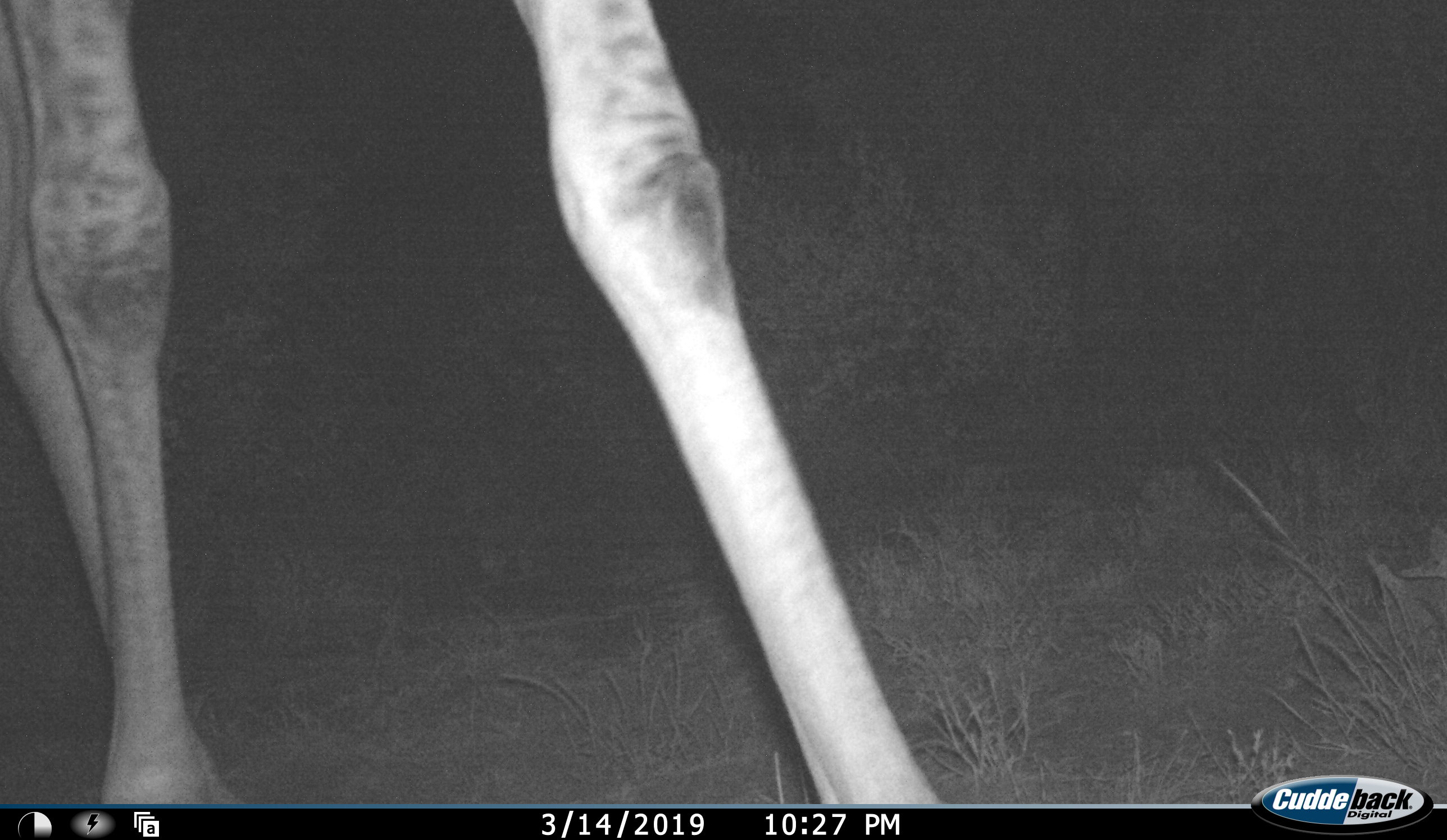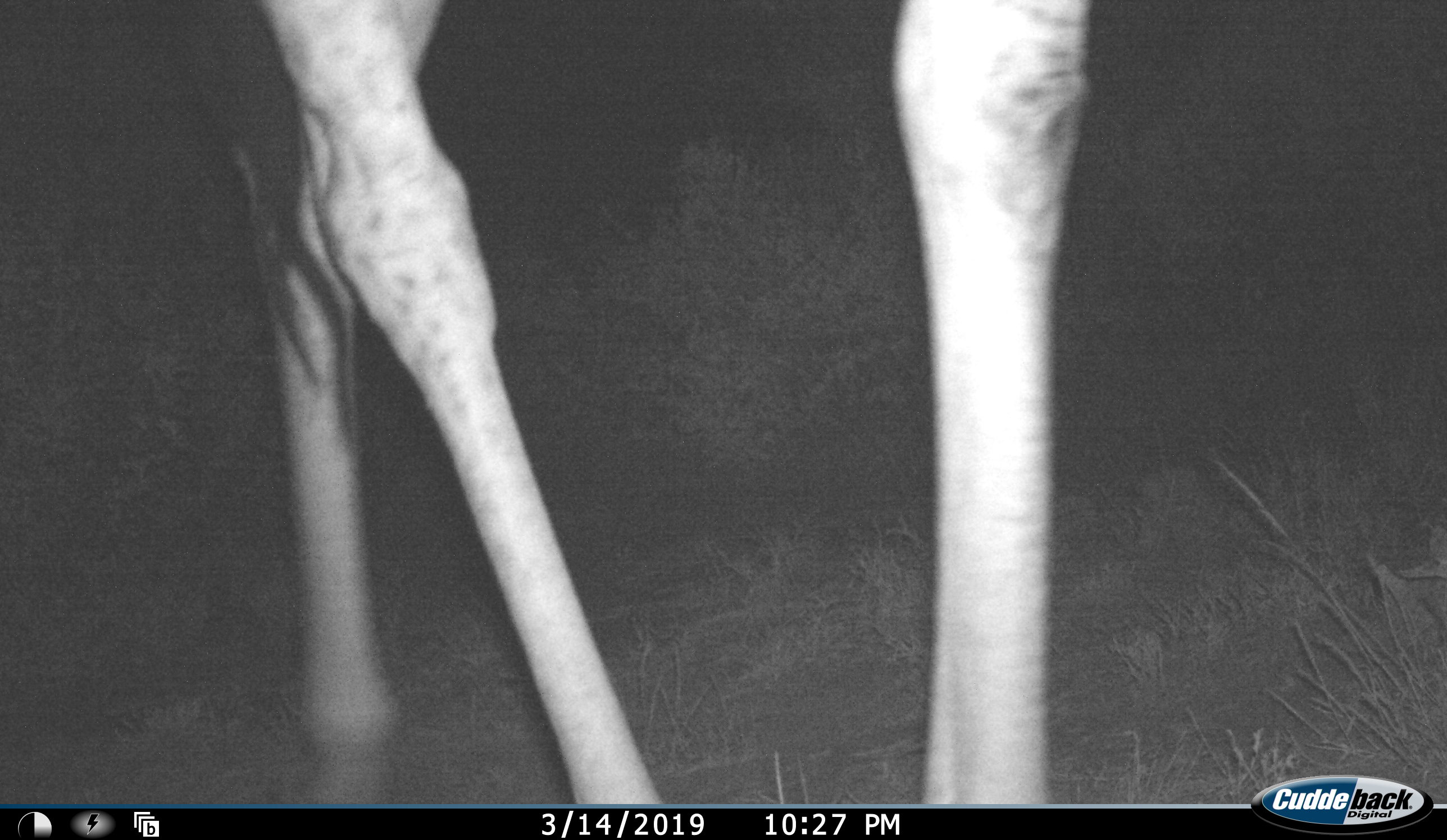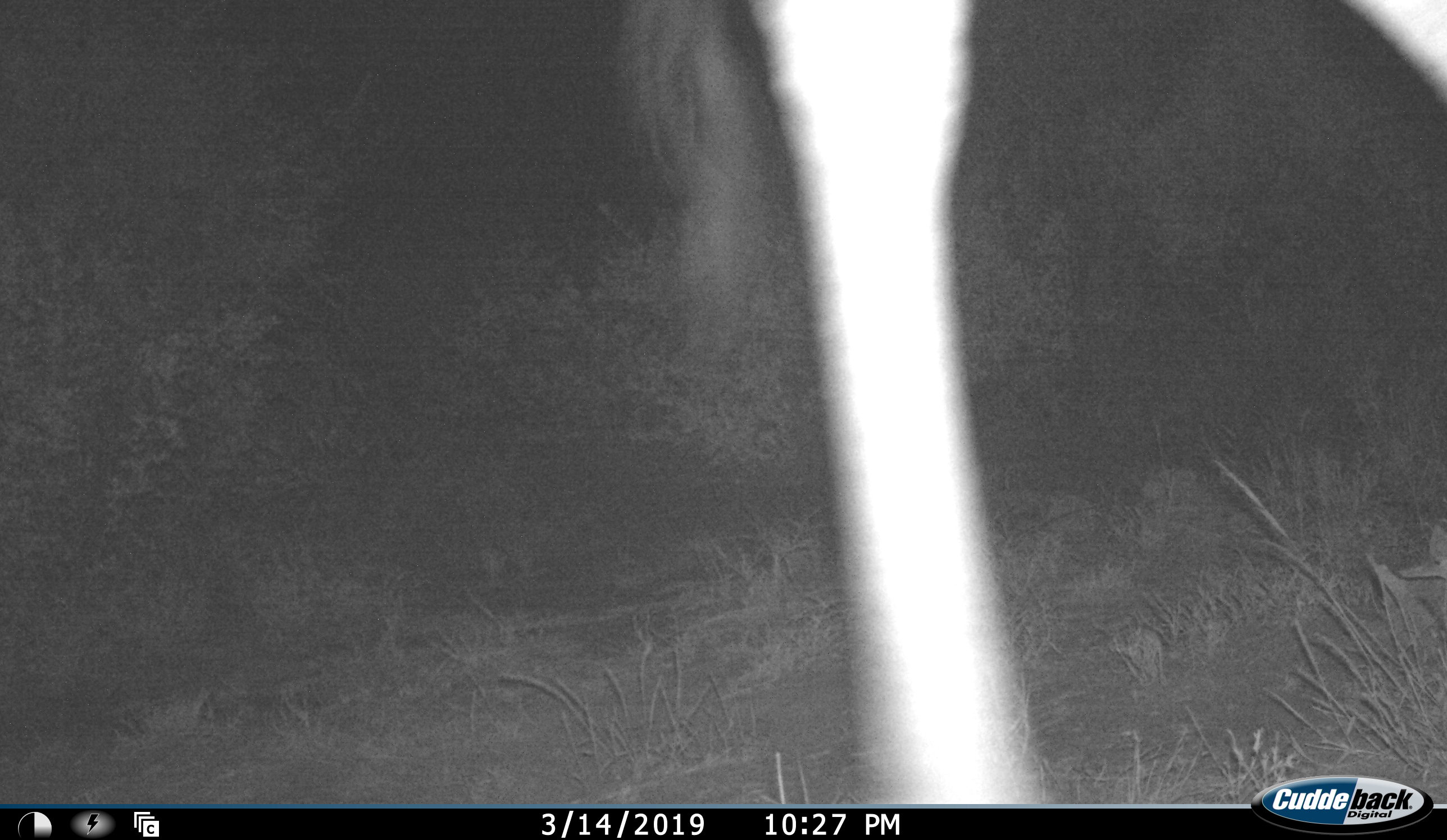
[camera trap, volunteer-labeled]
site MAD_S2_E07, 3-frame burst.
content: unidentified animal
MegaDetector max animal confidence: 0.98